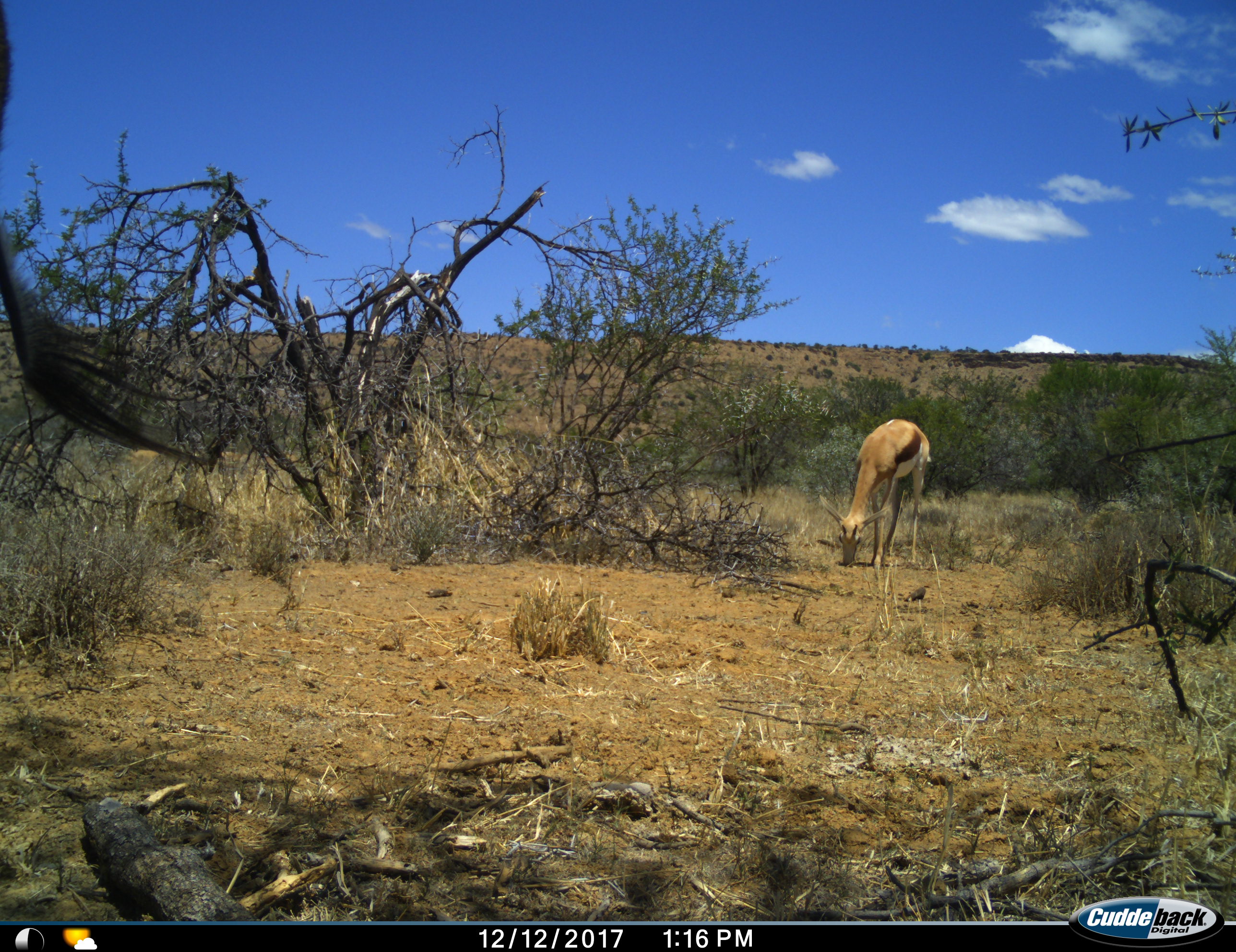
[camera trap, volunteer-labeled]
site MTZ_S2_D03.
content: unidentified animal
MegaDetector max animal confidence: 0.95